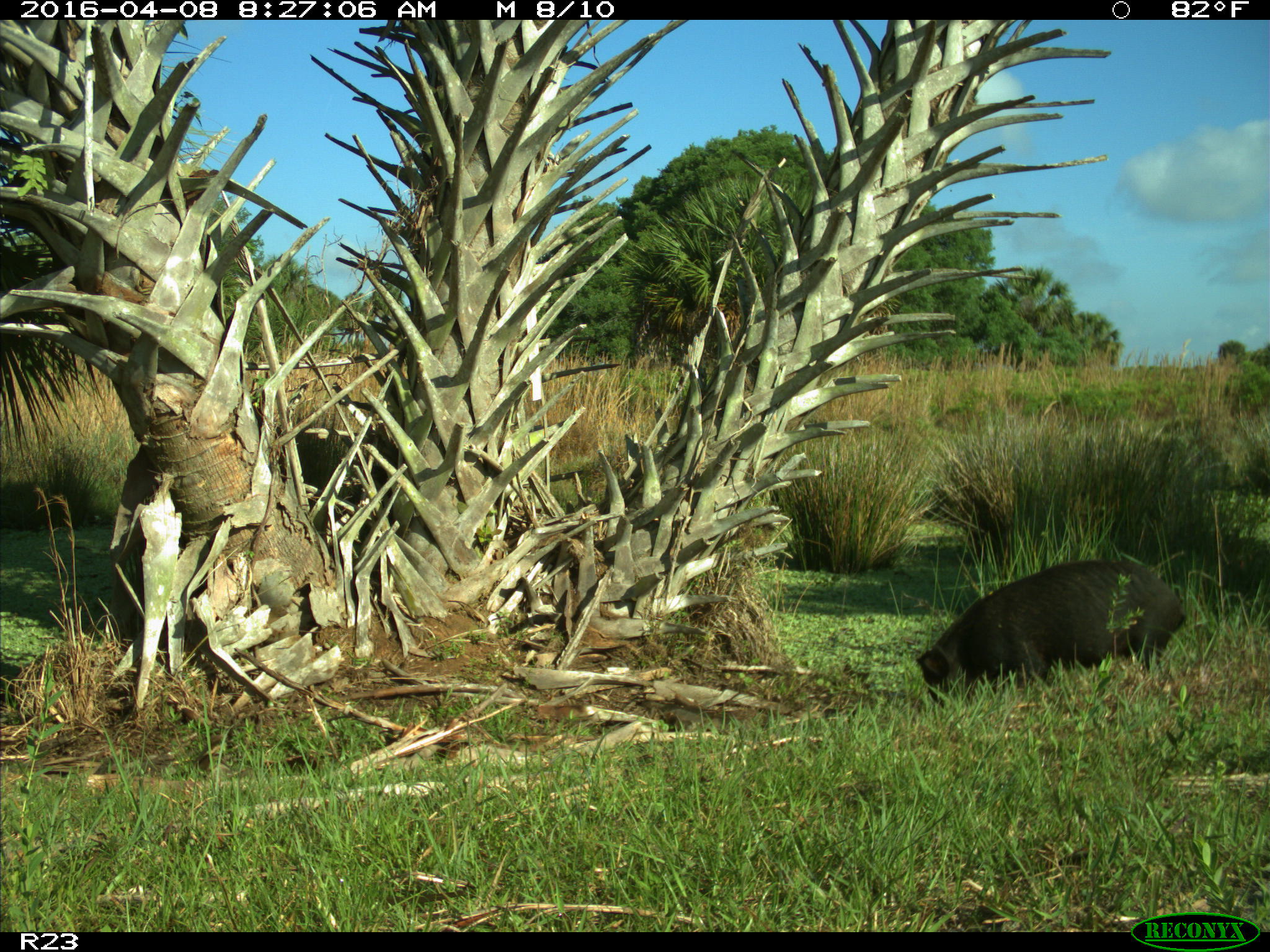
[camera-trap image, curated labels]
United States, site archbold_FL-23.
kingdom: Animalia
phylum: Chordata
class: Mammalia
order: Artiodactyla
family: Suidae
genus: Sus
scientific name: Sus scrofa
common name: wild boar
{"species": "Sus scrofa (wild boar)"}